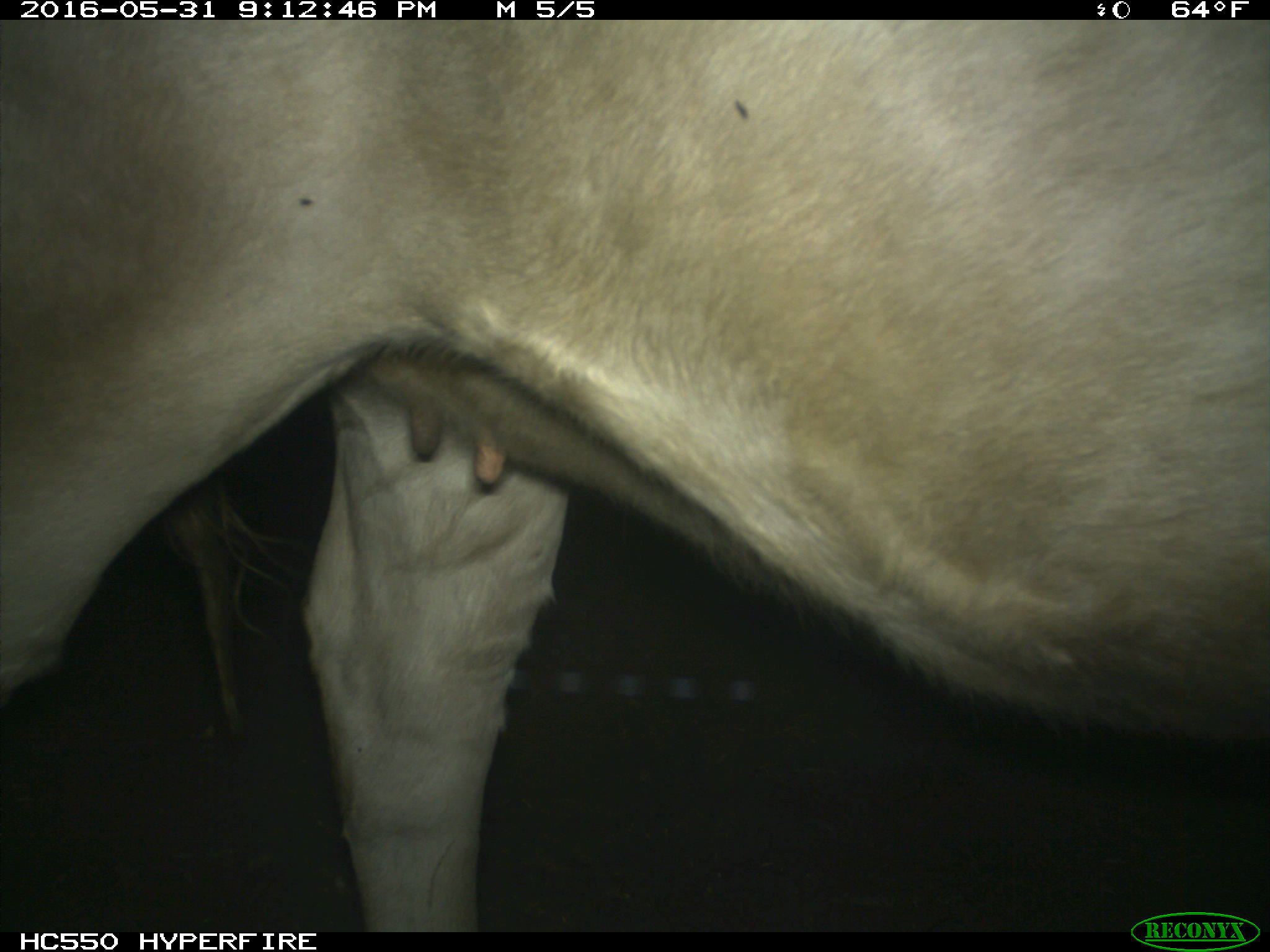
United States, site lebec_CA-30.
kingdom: Animalia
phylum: Chordata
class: Mammalia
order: Artiodactyla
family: Bovidae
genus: Bos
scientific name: Bos taurus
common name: domestic cow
Bos taurus (domestic cow).